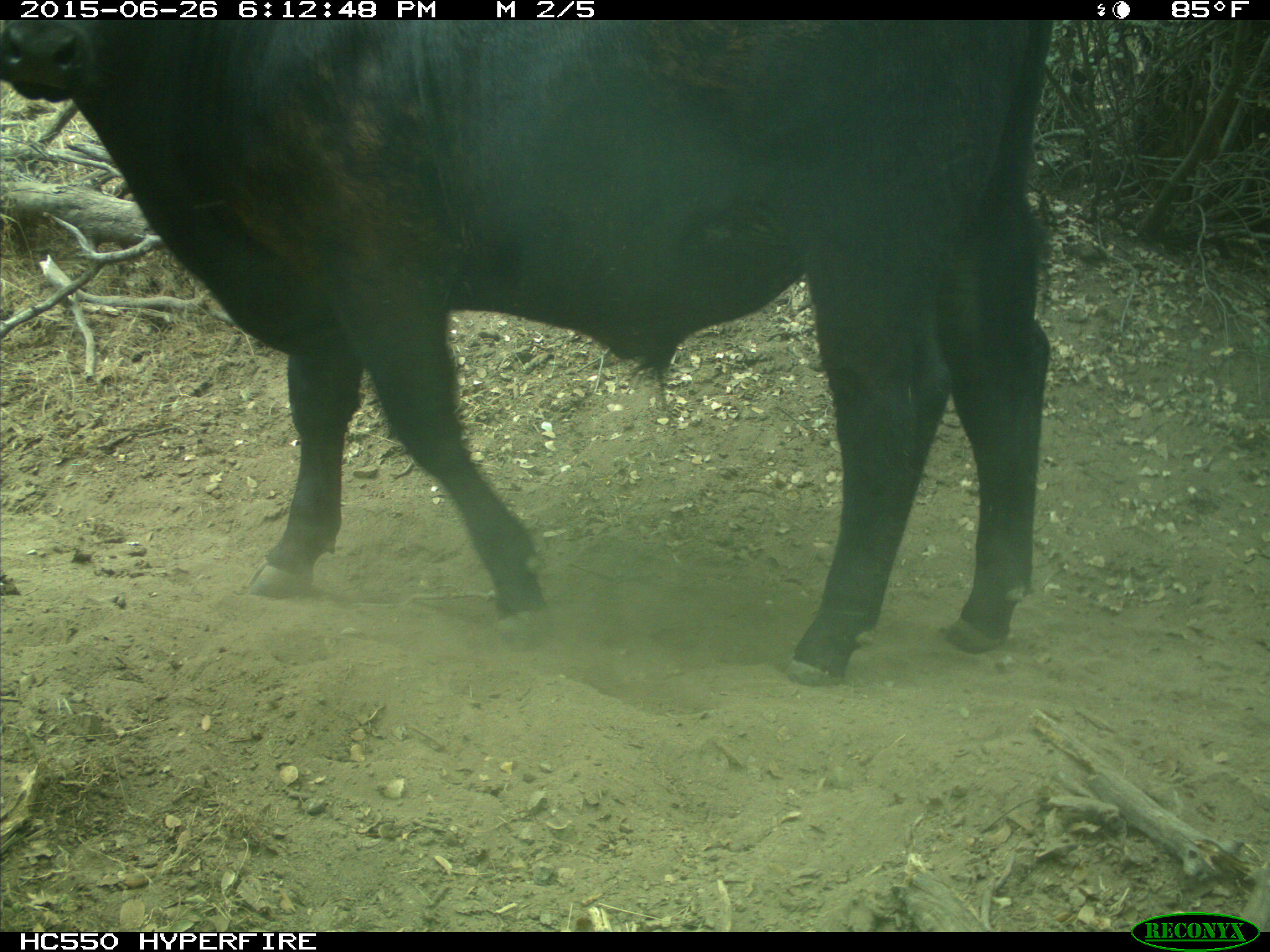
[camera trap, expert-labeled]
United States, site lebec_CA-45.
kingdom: Animalia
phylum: Chordata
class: Mammalia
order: Artiodactyla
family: Bovidae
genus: Bos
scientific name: Bos taurus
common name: domestic cow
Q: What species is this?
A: Bos taurus (domestic cow).